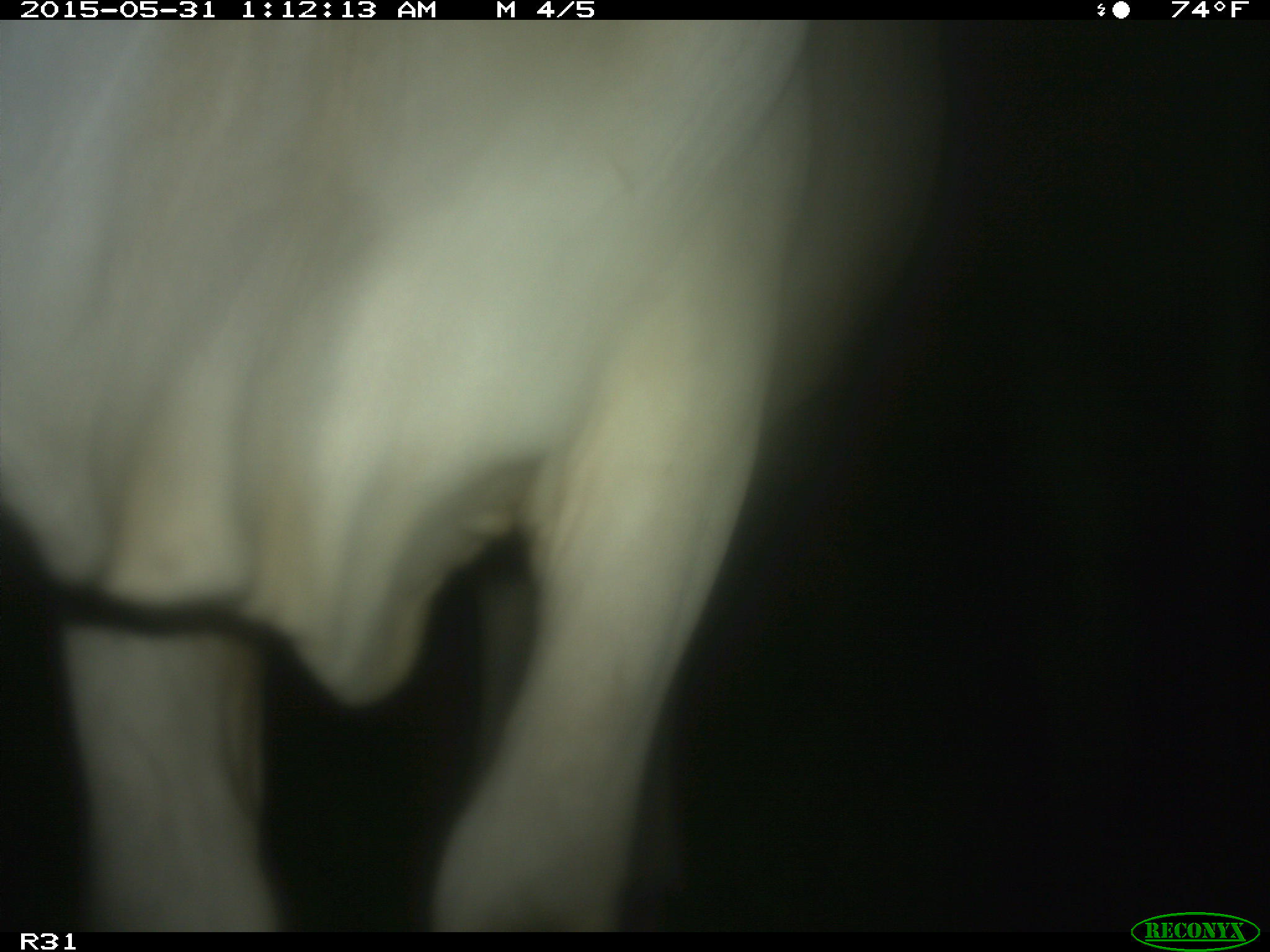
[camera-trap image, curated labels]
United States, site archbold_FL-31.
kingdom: Animalia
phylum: Chordata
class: Mammalia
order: Artiodactyla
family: Bovidae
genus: Bos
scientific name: Bos taurus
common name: domestic cow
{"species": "Bos taurus (domestic cow)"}